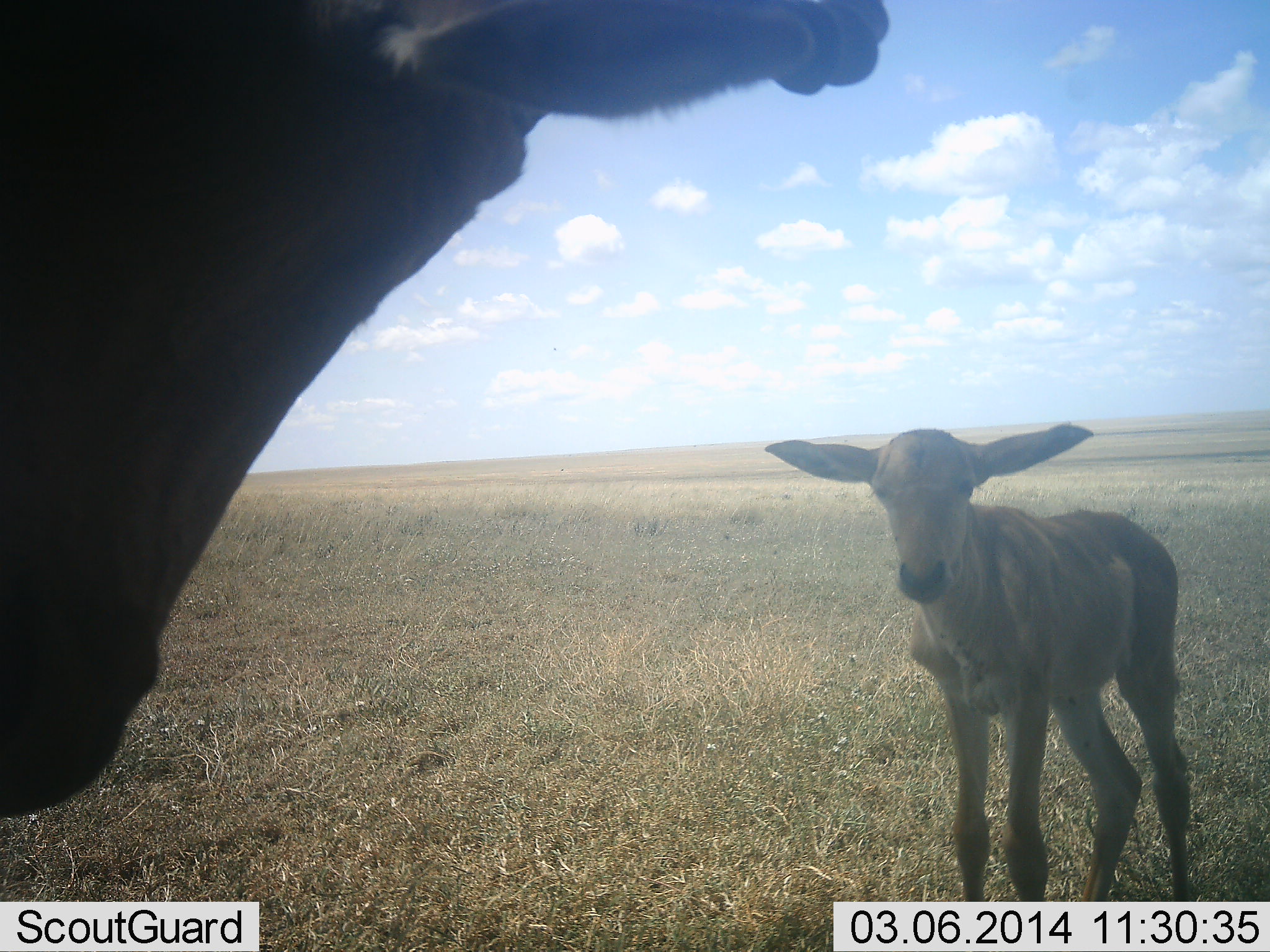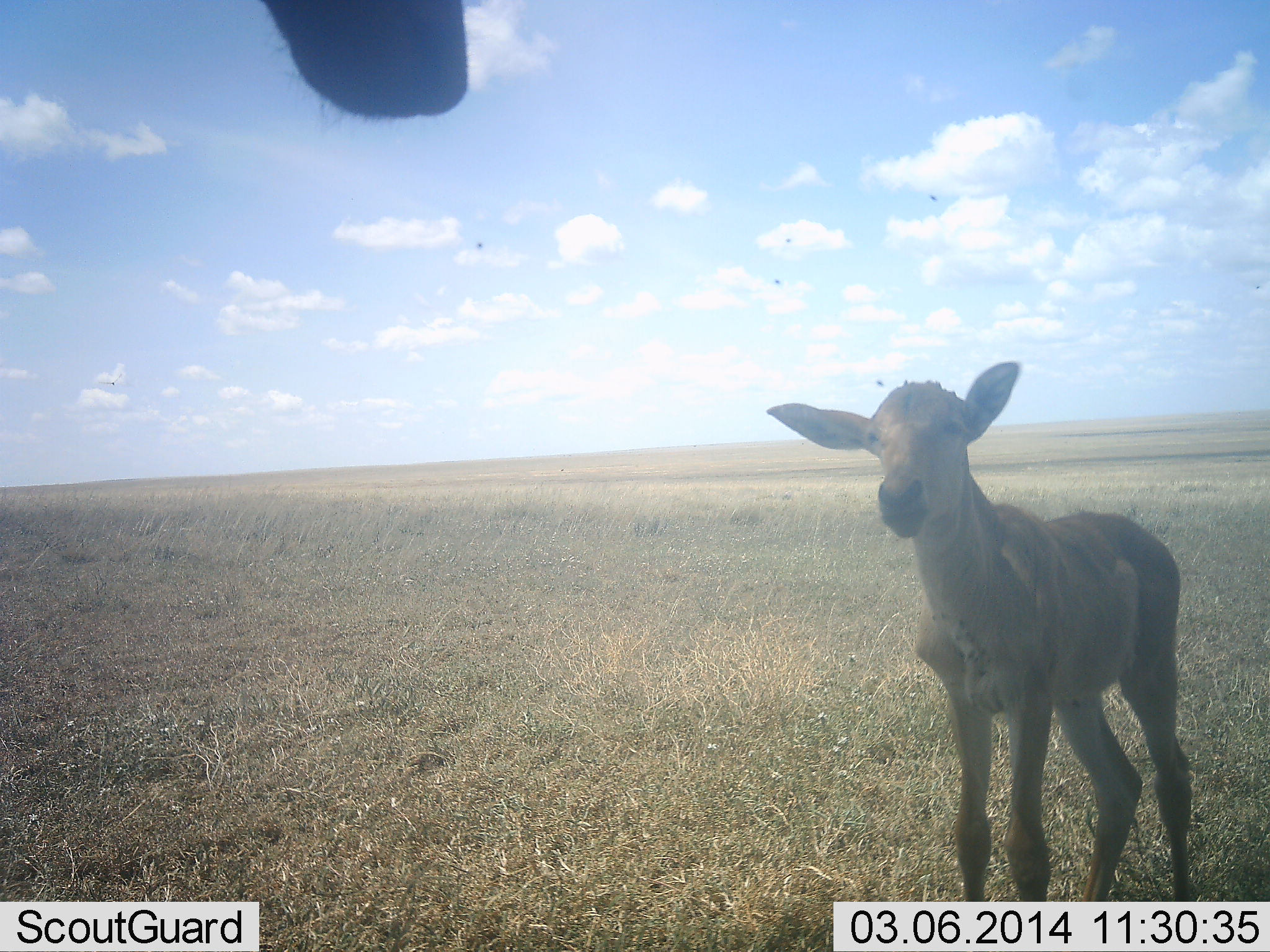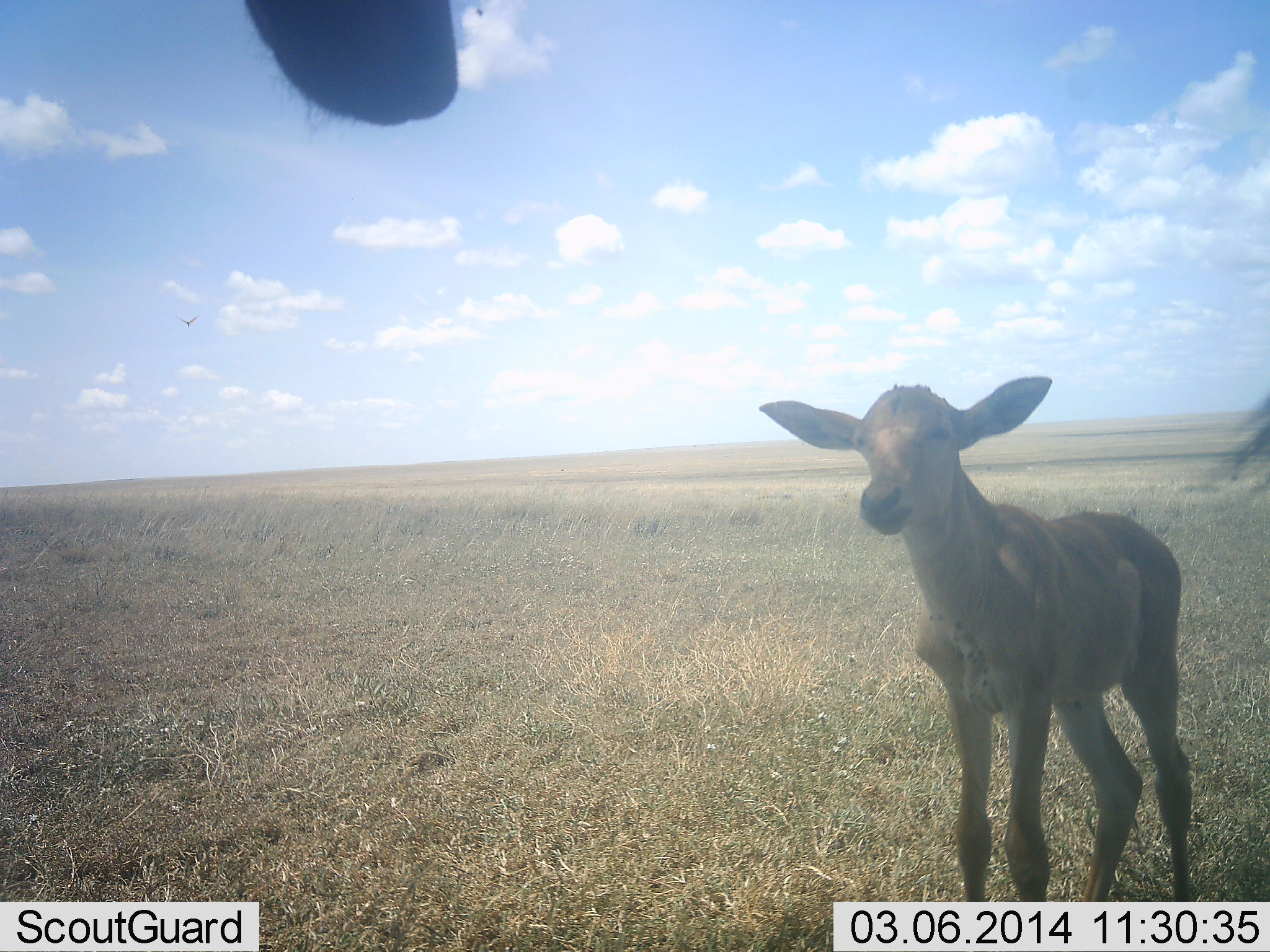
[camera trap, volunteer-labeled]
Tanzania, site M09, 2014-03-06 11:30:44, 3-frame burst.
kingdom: Animalia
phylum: Chordata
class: Mammalia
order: Artiodactyla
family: Bovidae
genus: Alcelaphus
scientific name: Alcelaphus buselaphus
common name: hartebeest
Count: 2.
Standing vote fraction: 100%.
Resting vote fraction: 0%.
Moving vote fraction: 0%.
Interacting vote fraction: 0%.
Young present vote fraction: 100%.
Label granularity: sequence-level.